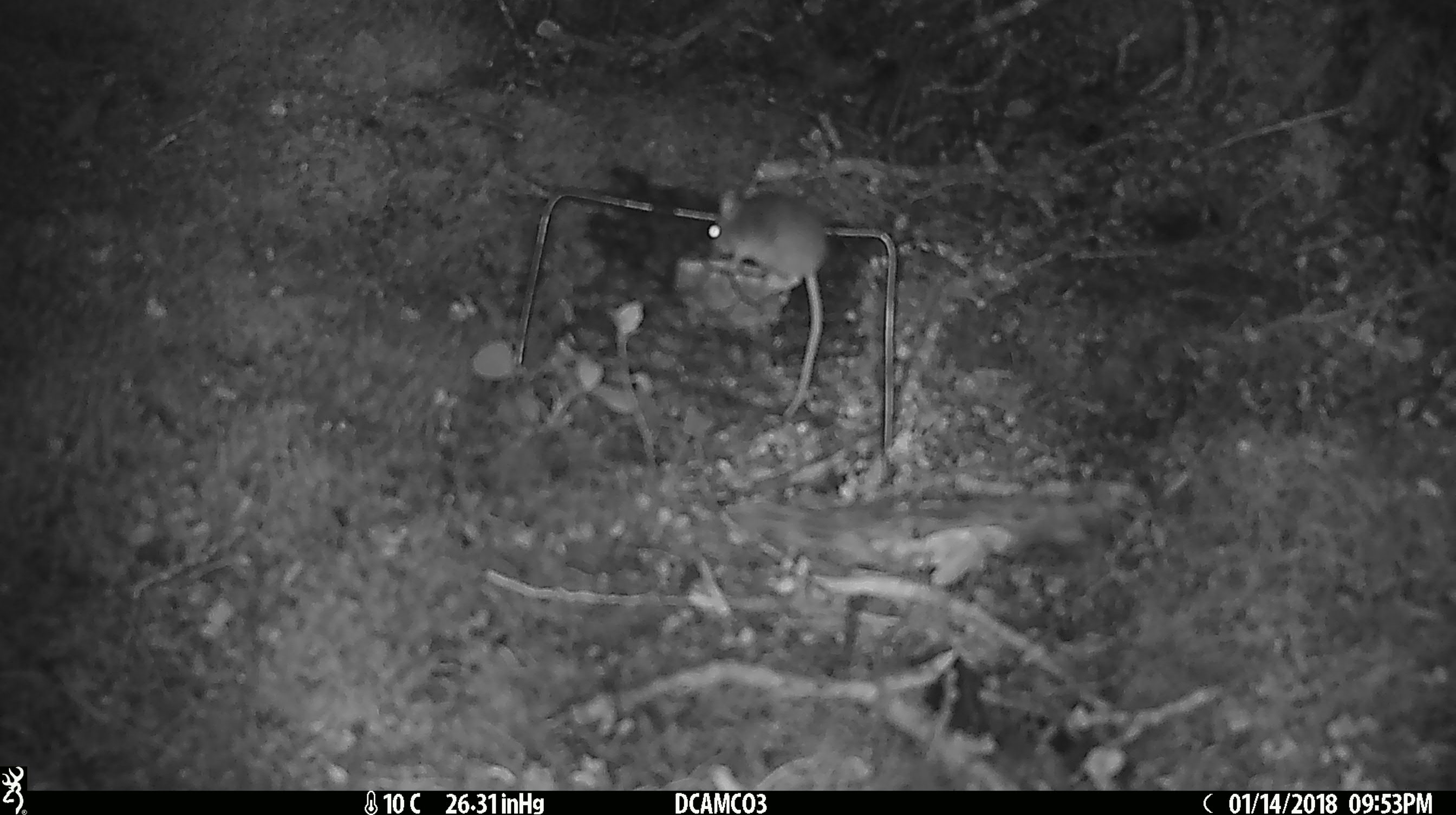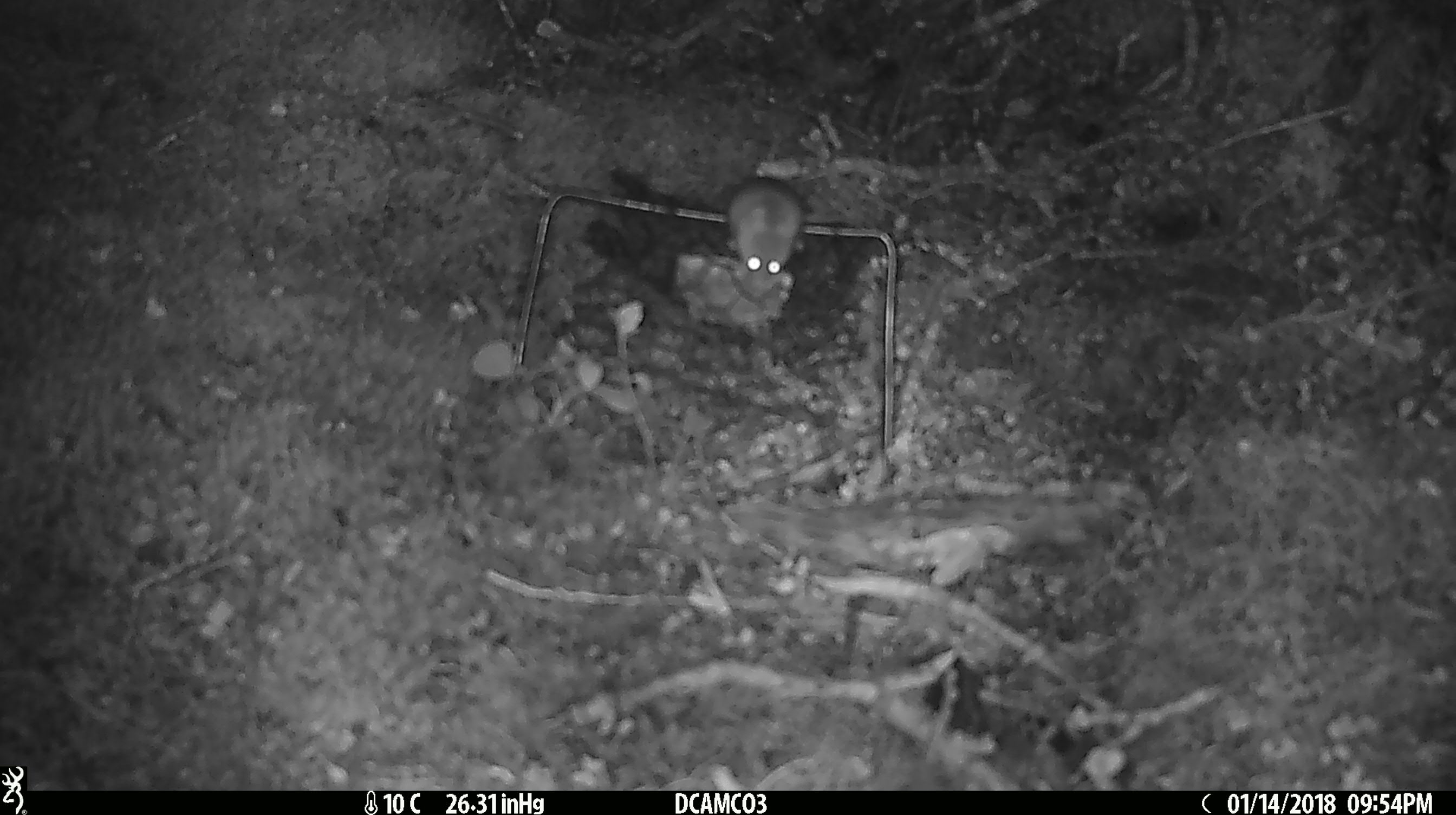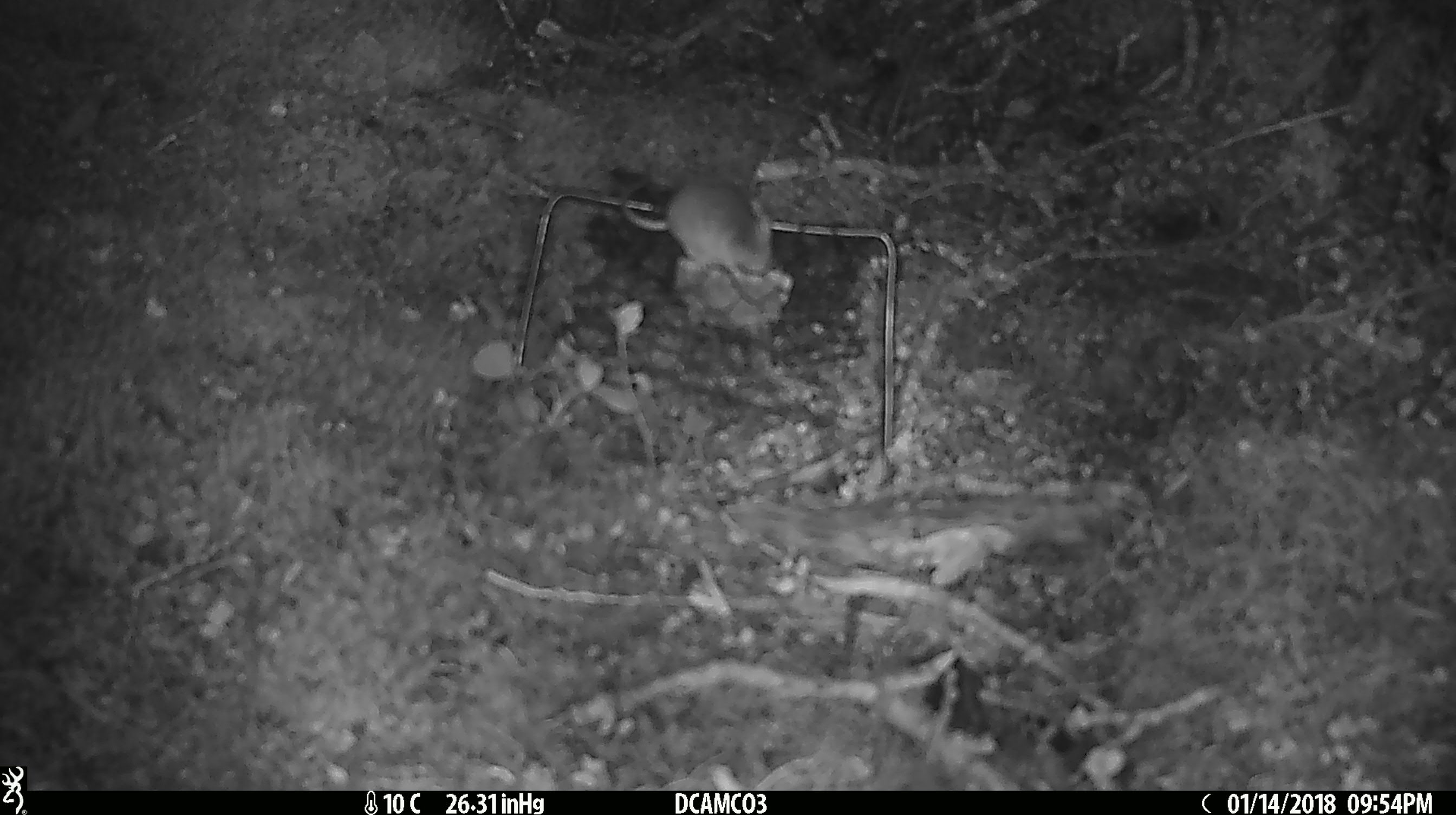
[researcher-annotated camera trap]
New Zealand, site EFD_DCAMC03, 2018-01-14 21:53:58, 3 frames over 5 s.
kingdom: Animalia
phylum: Chordata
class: Mammalia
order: Rodentia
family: Muridae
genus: Mus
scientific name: Mus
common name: mouse